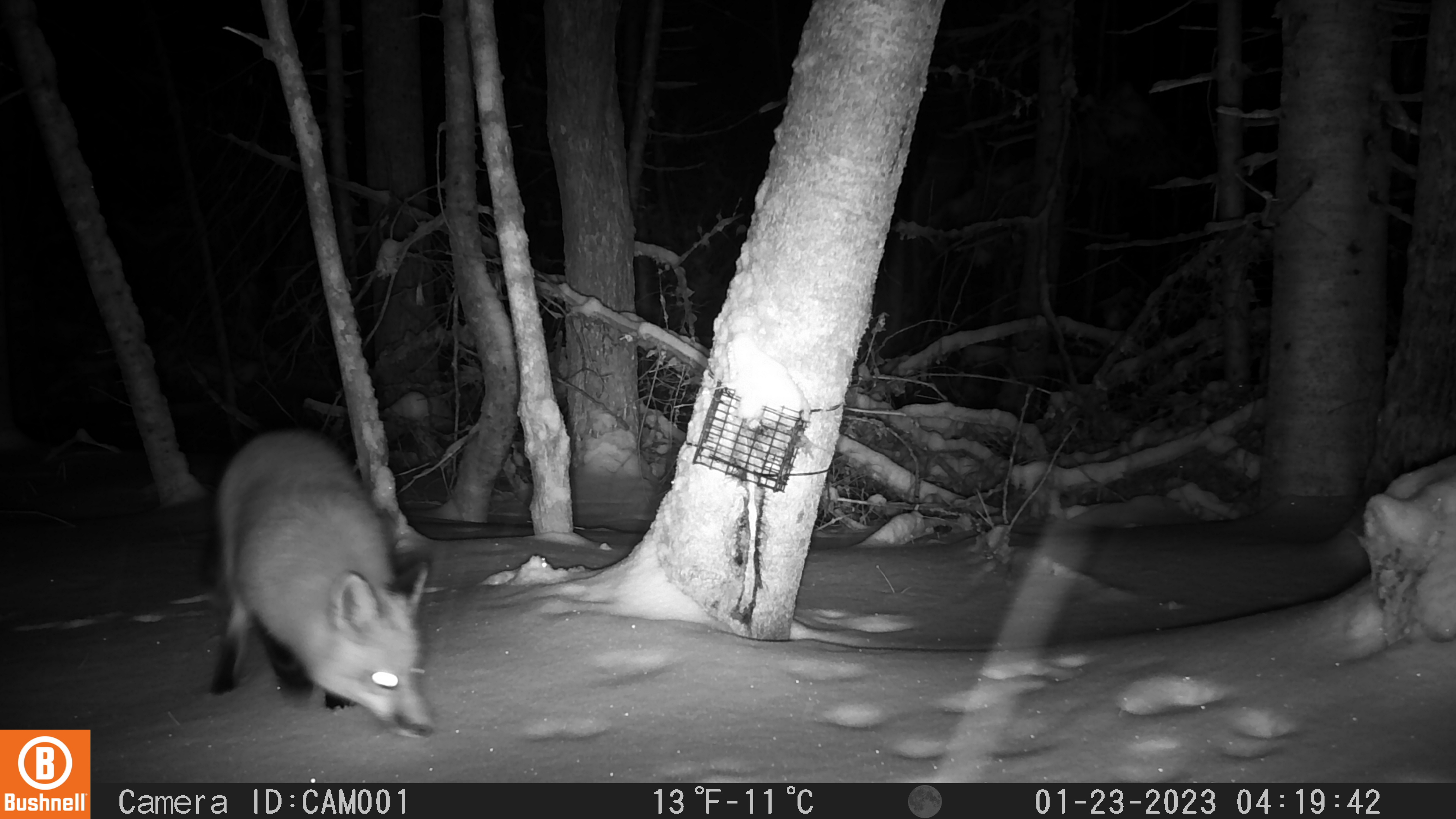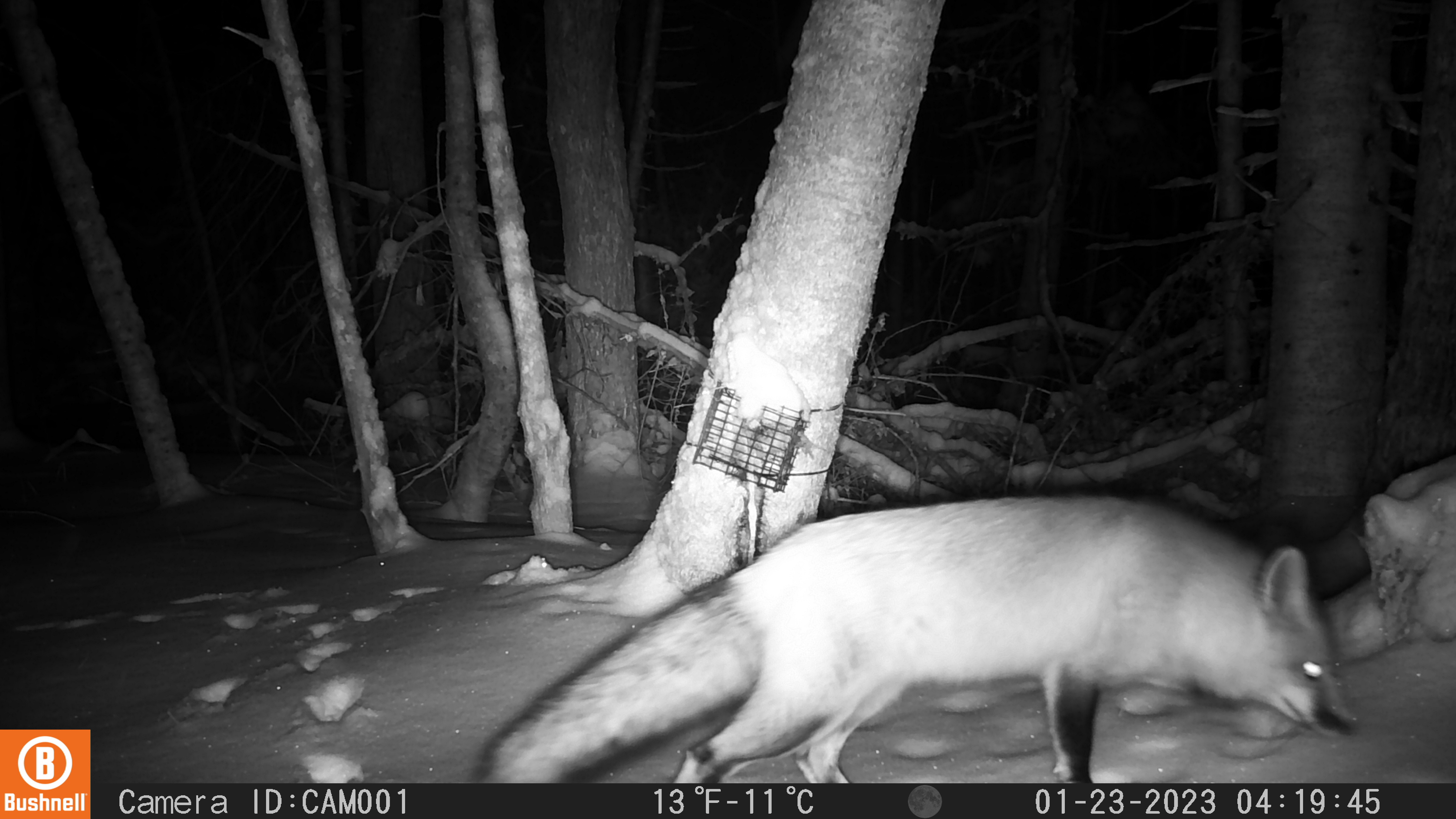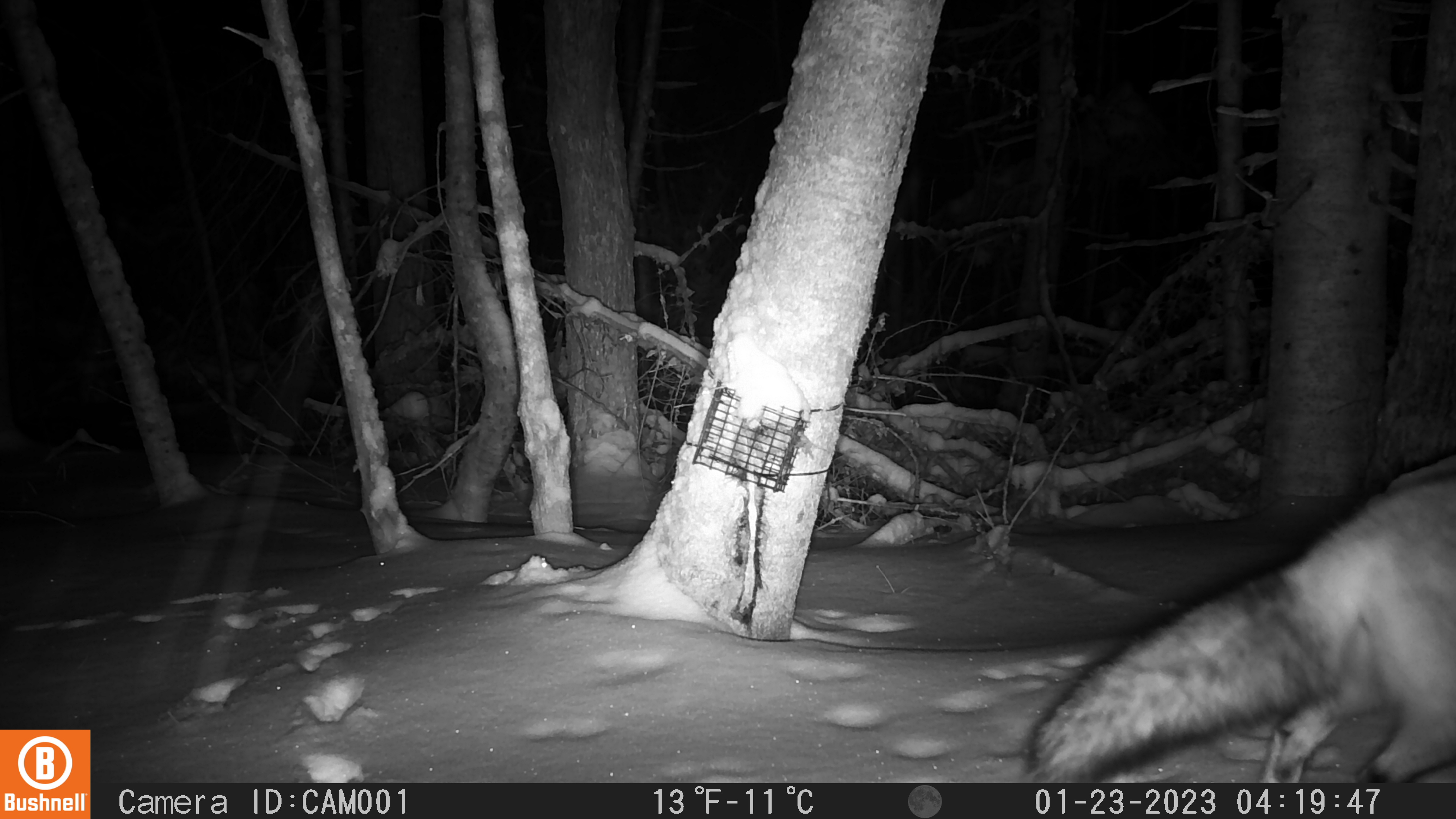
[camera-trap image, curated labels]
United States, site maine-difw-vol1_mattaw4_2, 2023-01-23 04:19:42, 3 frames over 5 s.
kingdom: Animalia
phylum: Chordata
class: Mammalia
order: Carnivora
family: Canidae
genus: Vulpes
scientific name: Vulpes vulpes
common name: red fox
Red fox (Vulpes vulpes).